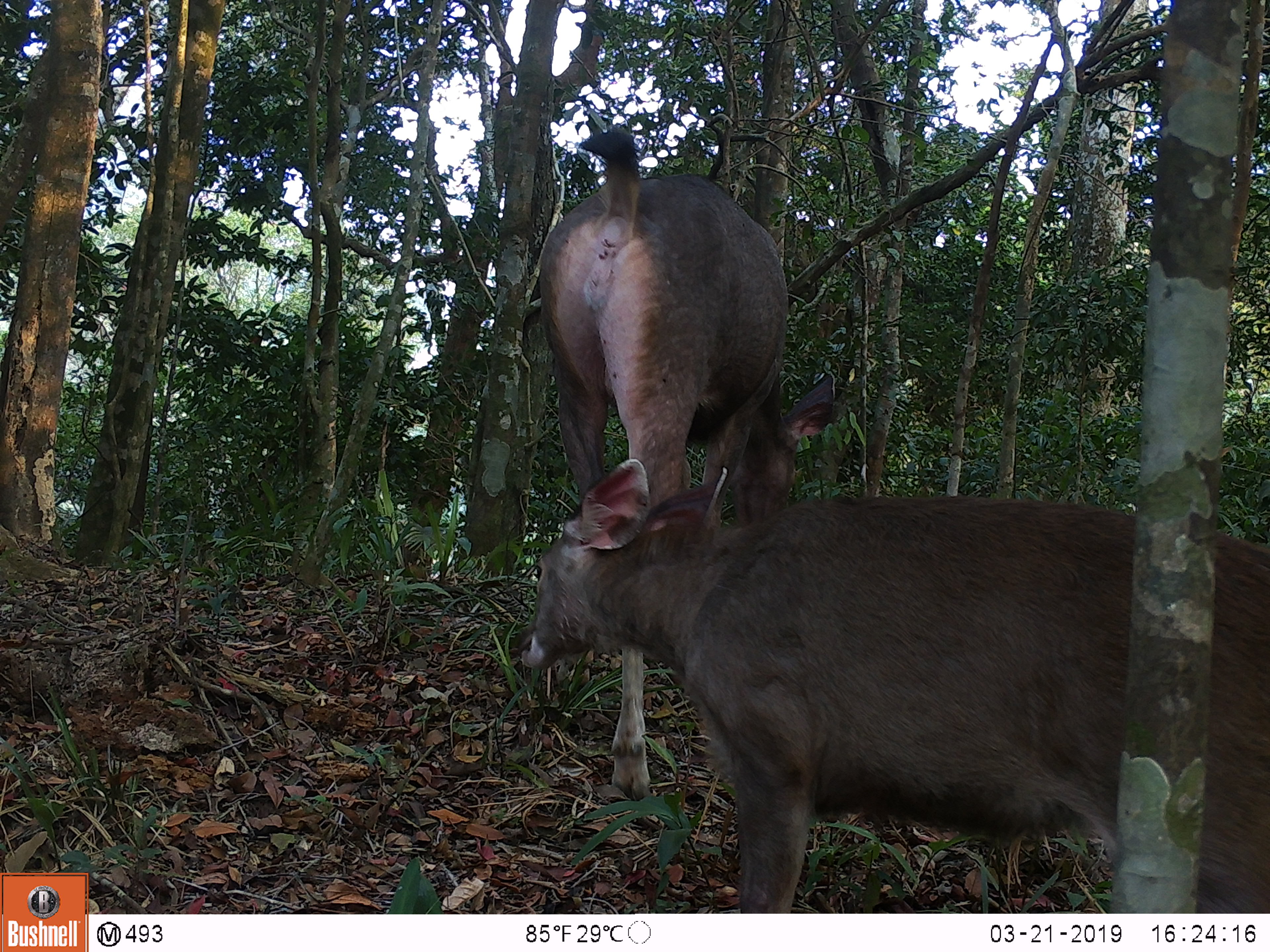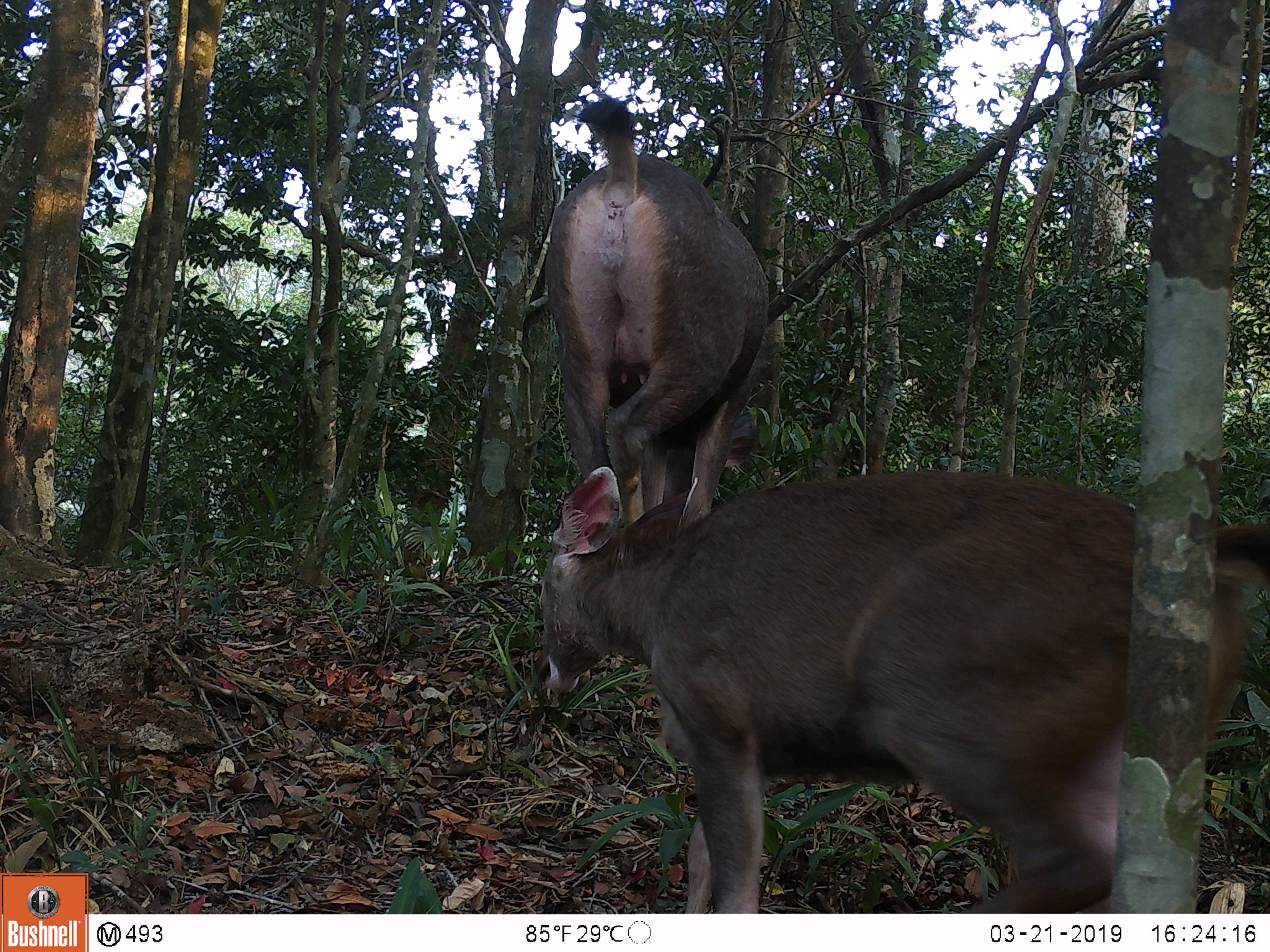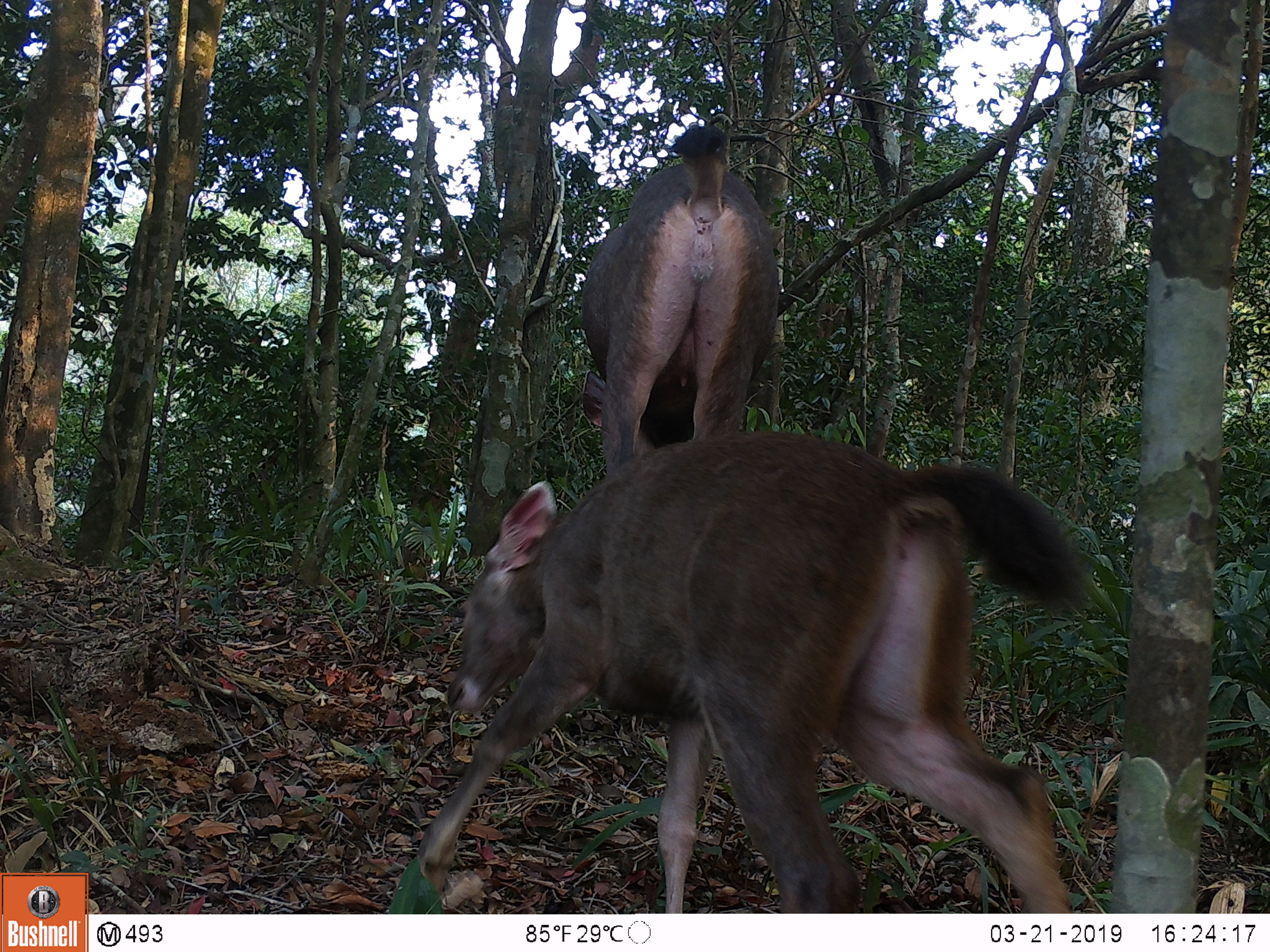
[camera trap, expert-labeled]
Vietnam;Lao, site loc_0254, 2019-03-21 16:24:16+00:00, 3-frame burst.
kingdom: Animalia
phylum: Chordata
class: Mammalia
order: Artiodactyla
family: Cervidae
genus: Rusa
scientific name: Rusa unicolor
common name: sambar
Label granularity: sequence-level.